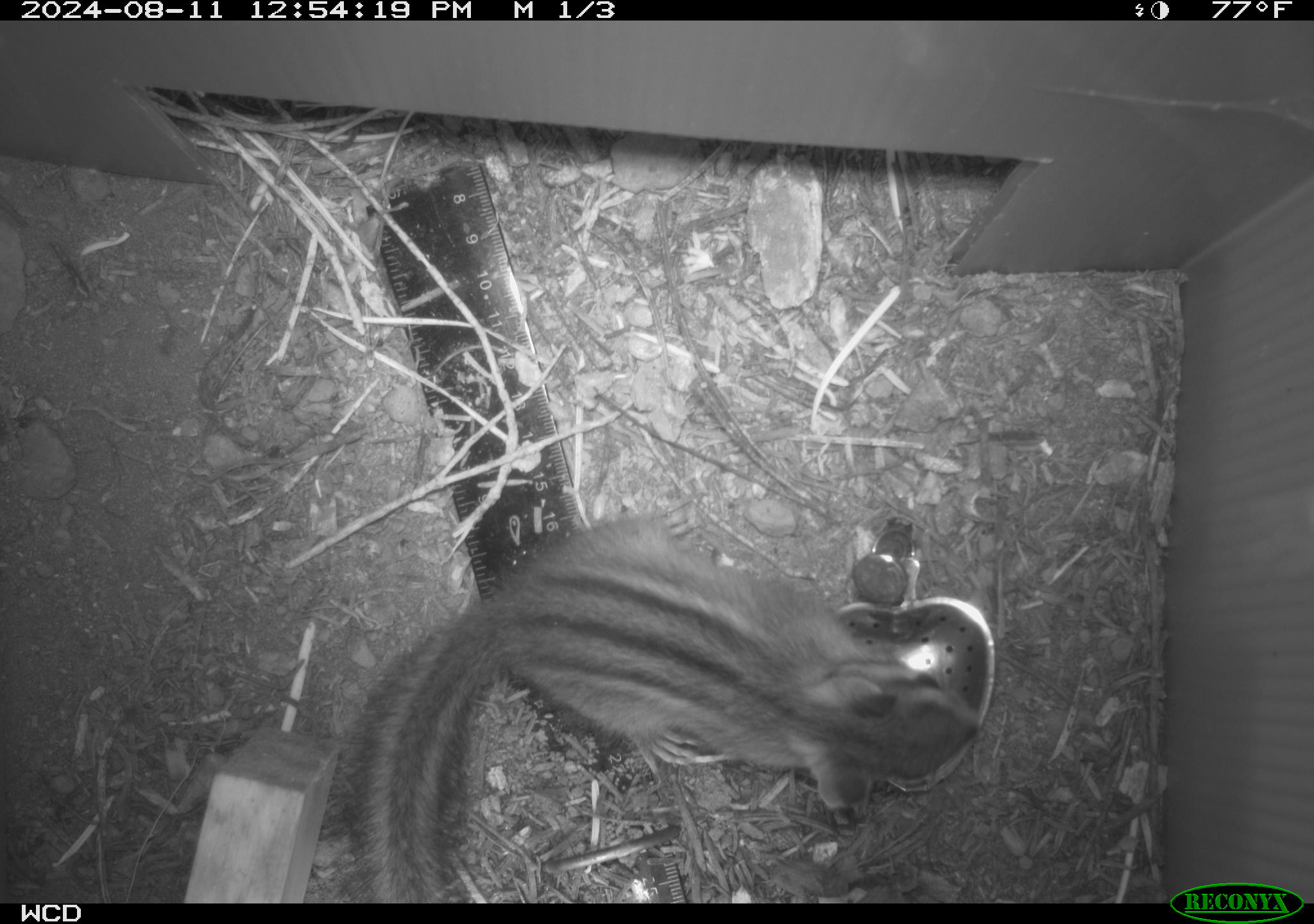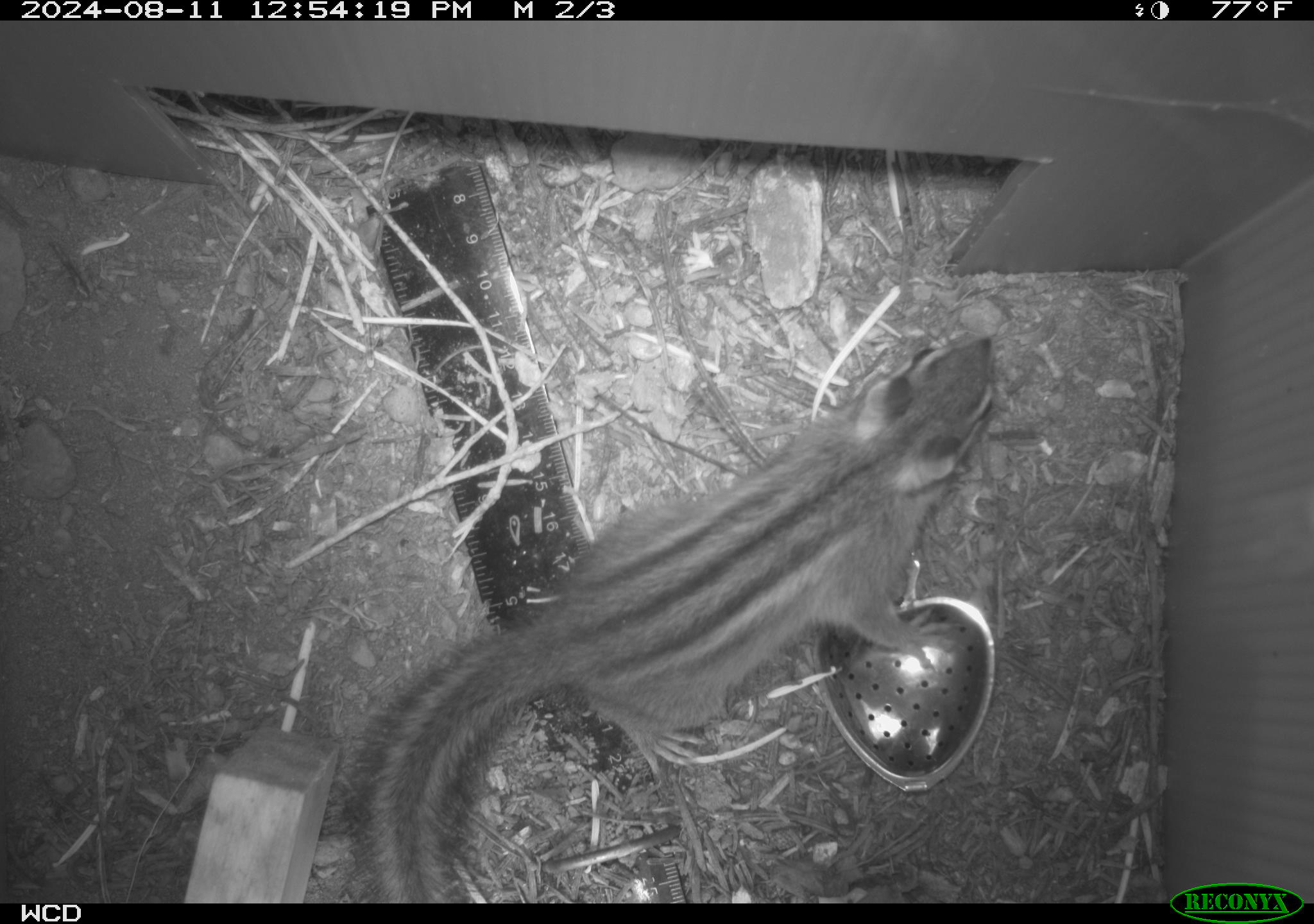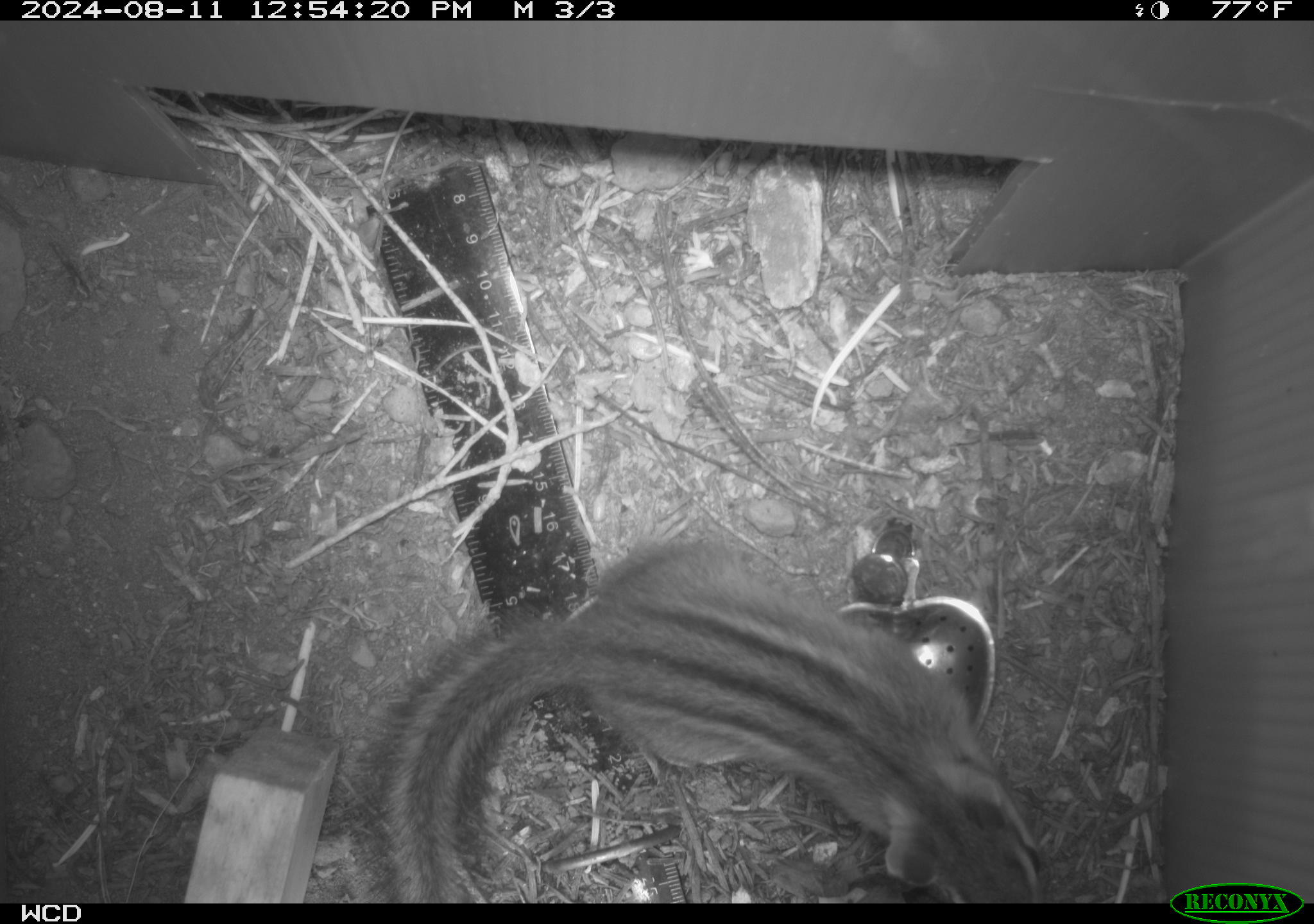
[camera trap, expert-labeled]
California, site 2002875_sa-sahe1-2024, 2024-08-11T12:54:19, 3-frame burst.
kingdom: Animalia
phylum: Chordata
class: Mammalia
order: Rodentia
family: Sciuridae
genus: Neotamias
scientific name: Neotamias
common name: western chipmunks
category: neotamias species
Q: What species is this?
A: Neotamias species (western chipmunks) (Neotamias).